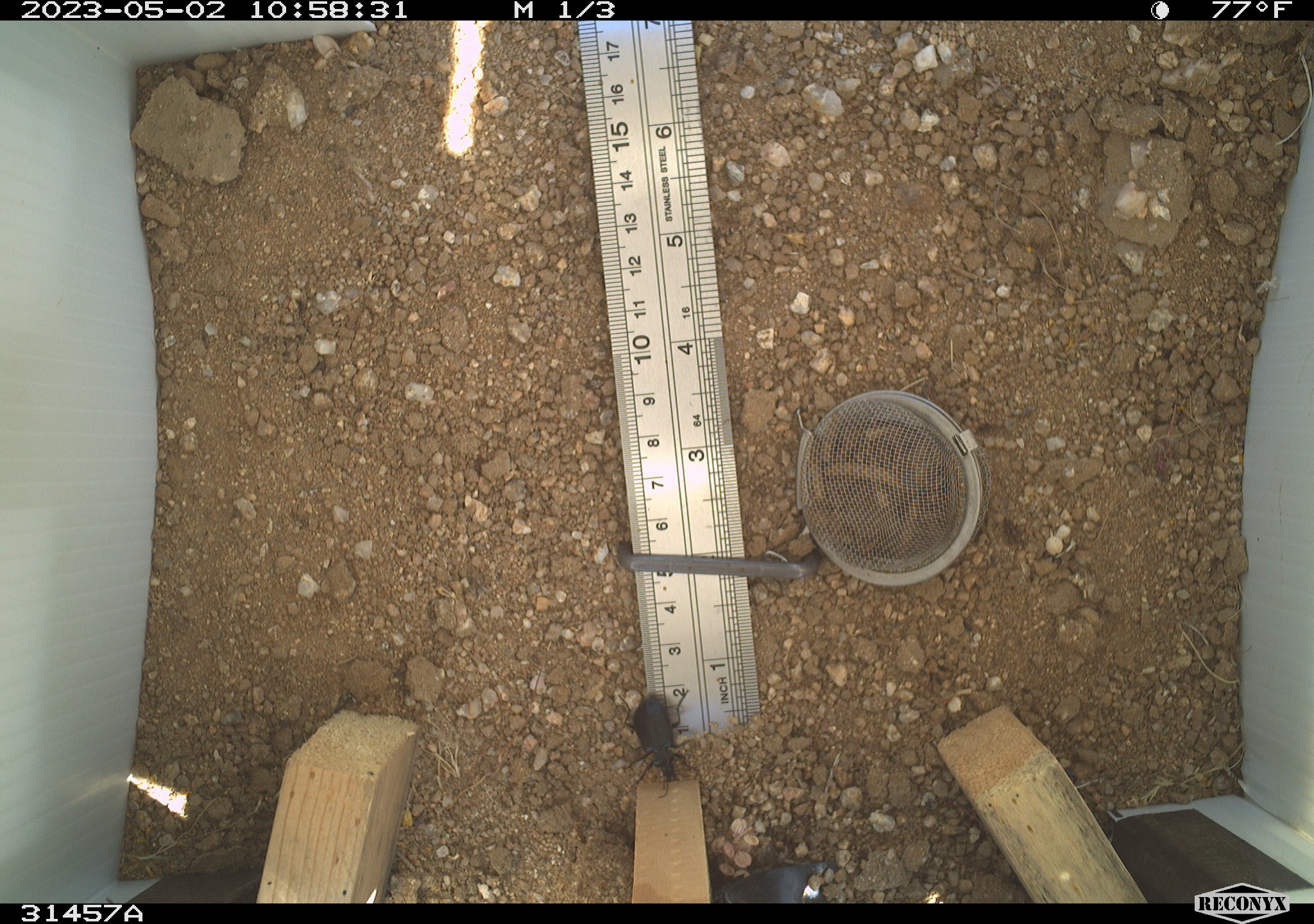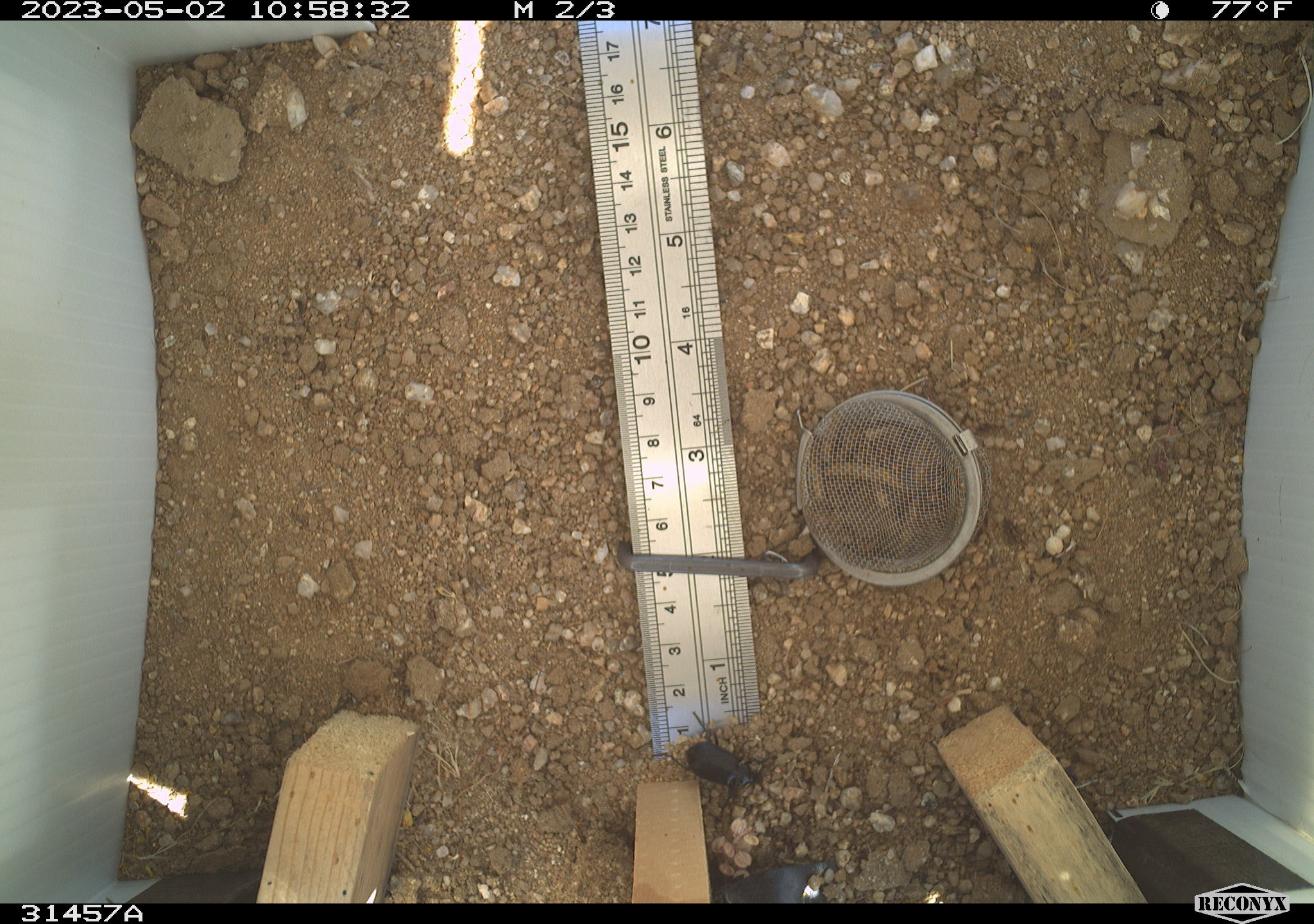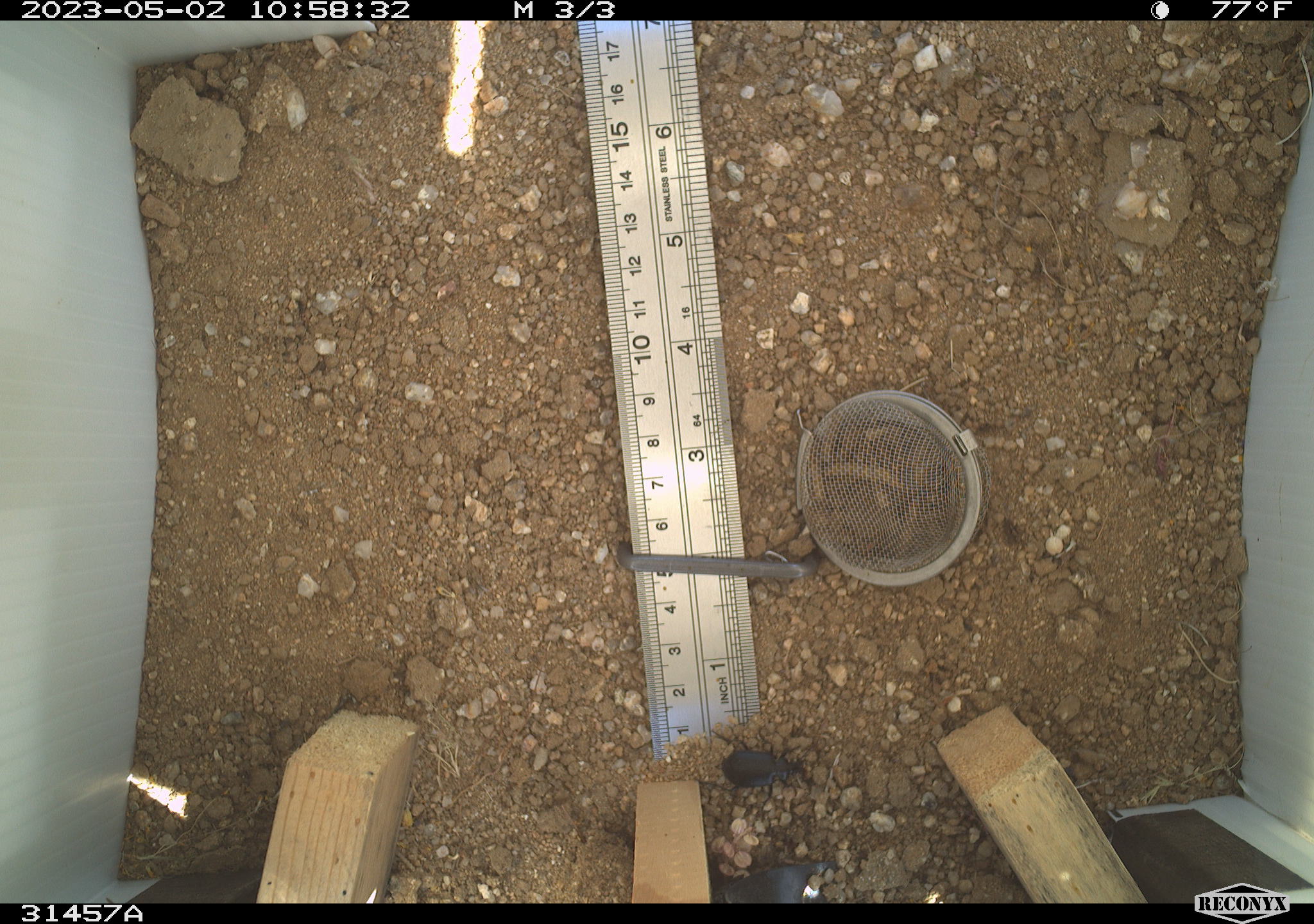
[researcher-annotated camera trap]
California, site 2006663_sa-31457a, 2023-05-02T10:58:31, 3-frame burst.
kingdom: Animalia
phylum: Arthropoda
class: Insecta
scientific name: Insecta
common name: insect